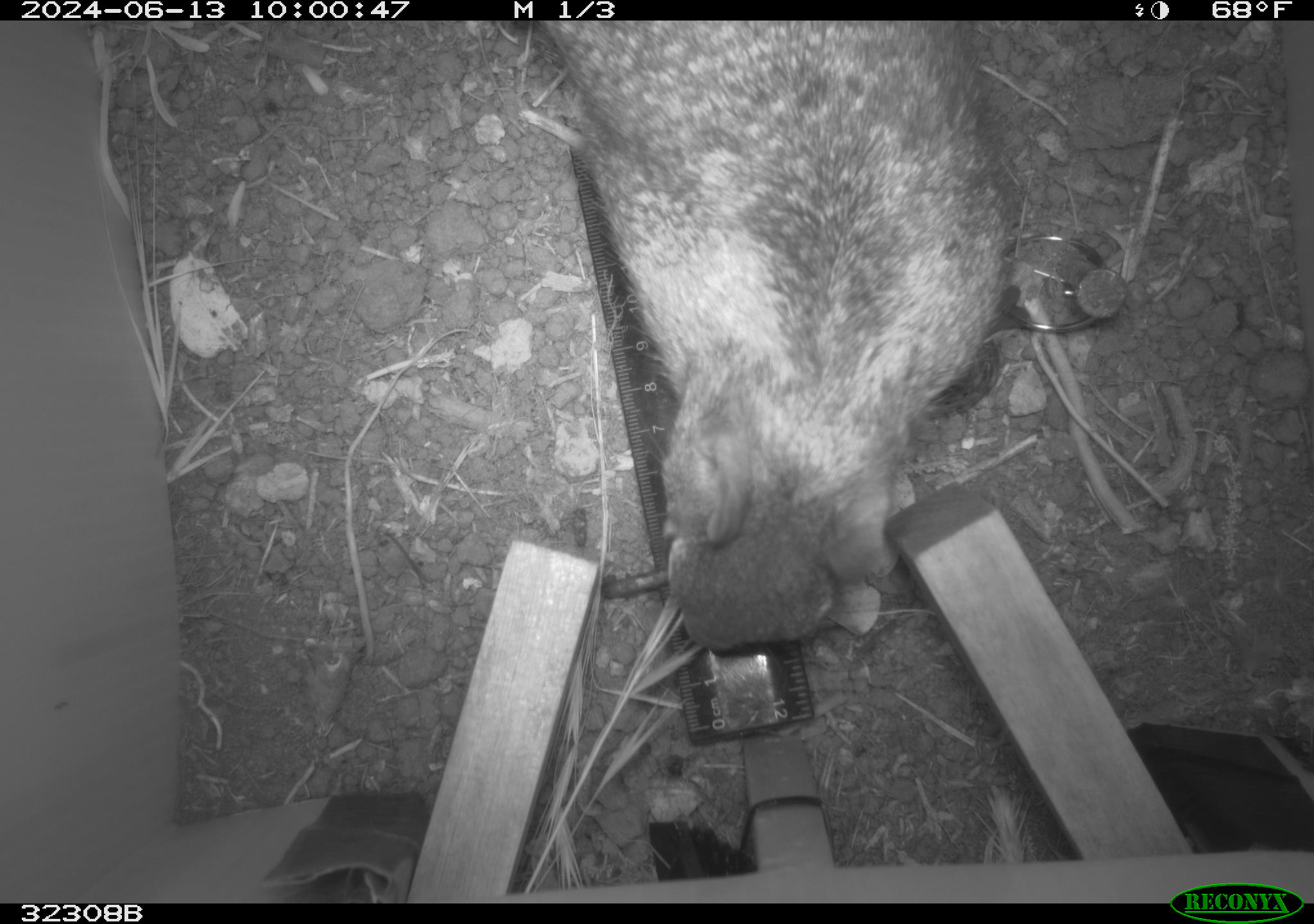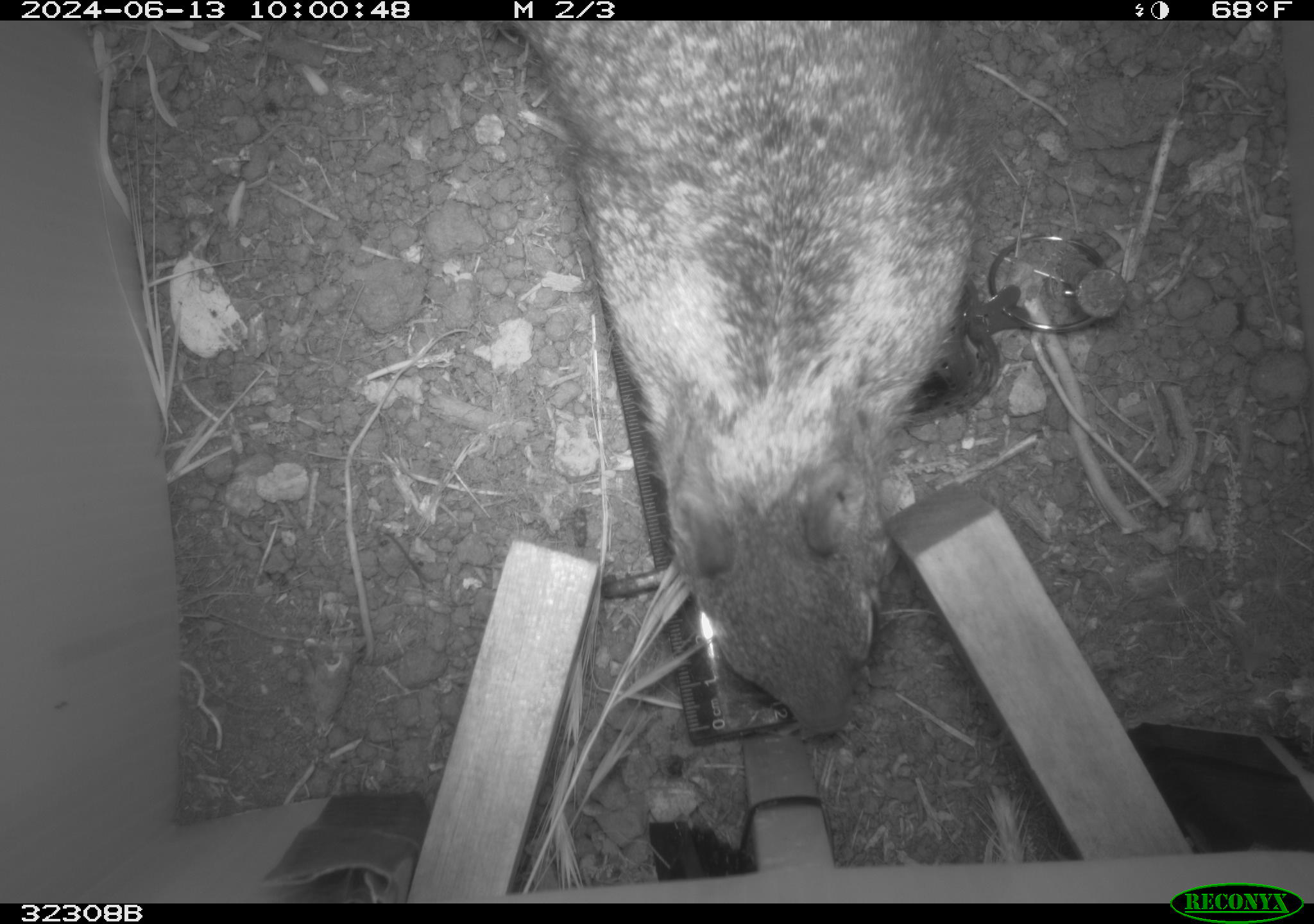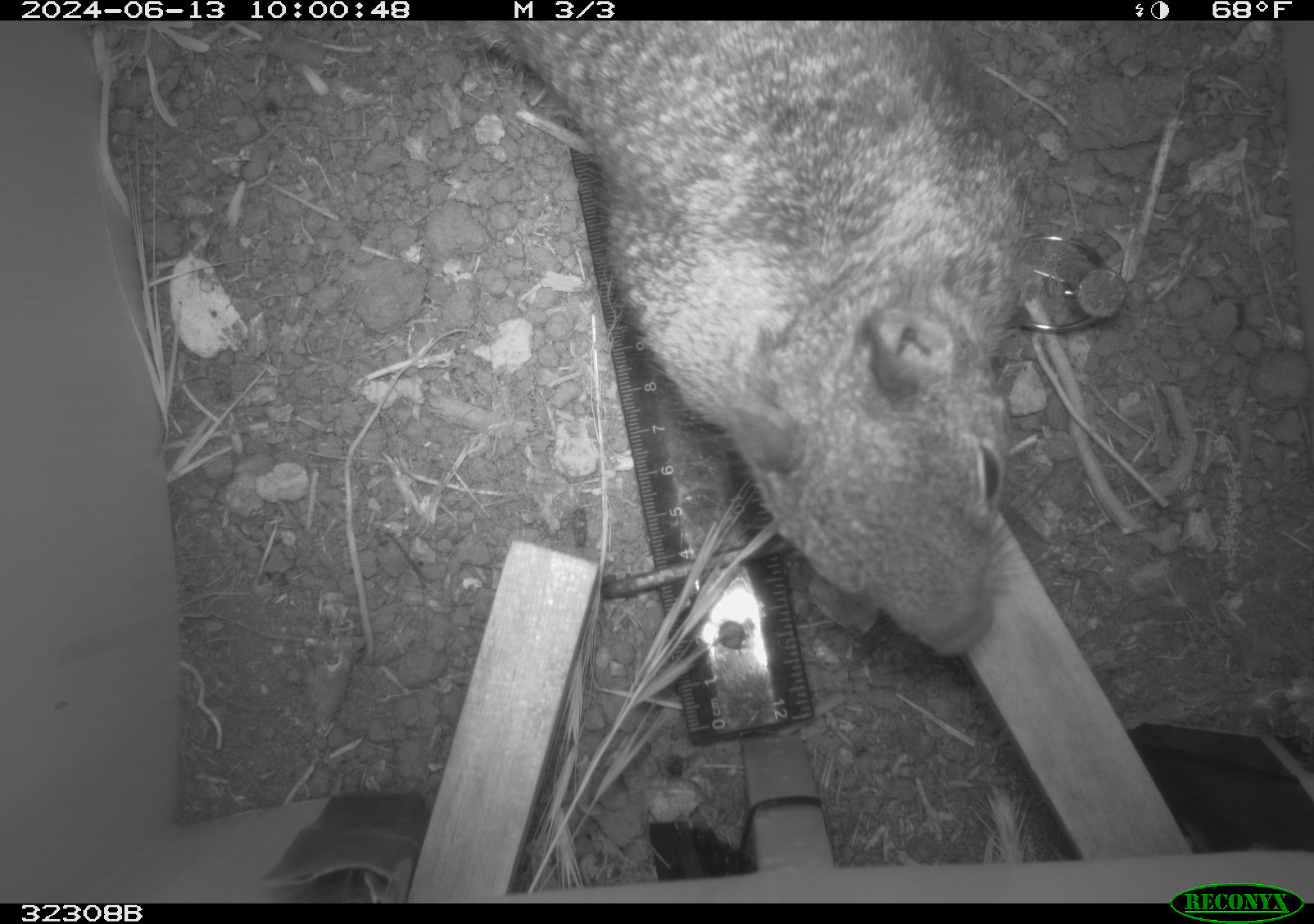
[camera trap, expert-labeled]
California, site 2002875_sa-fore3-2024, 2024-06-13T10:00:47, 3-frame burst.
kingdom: Animalia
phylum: Chordata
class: Mammalia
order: Rodentia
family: Sciuridae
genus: Otospermophilus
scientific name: Otospermophilus beecheyi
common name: california ground squirrel